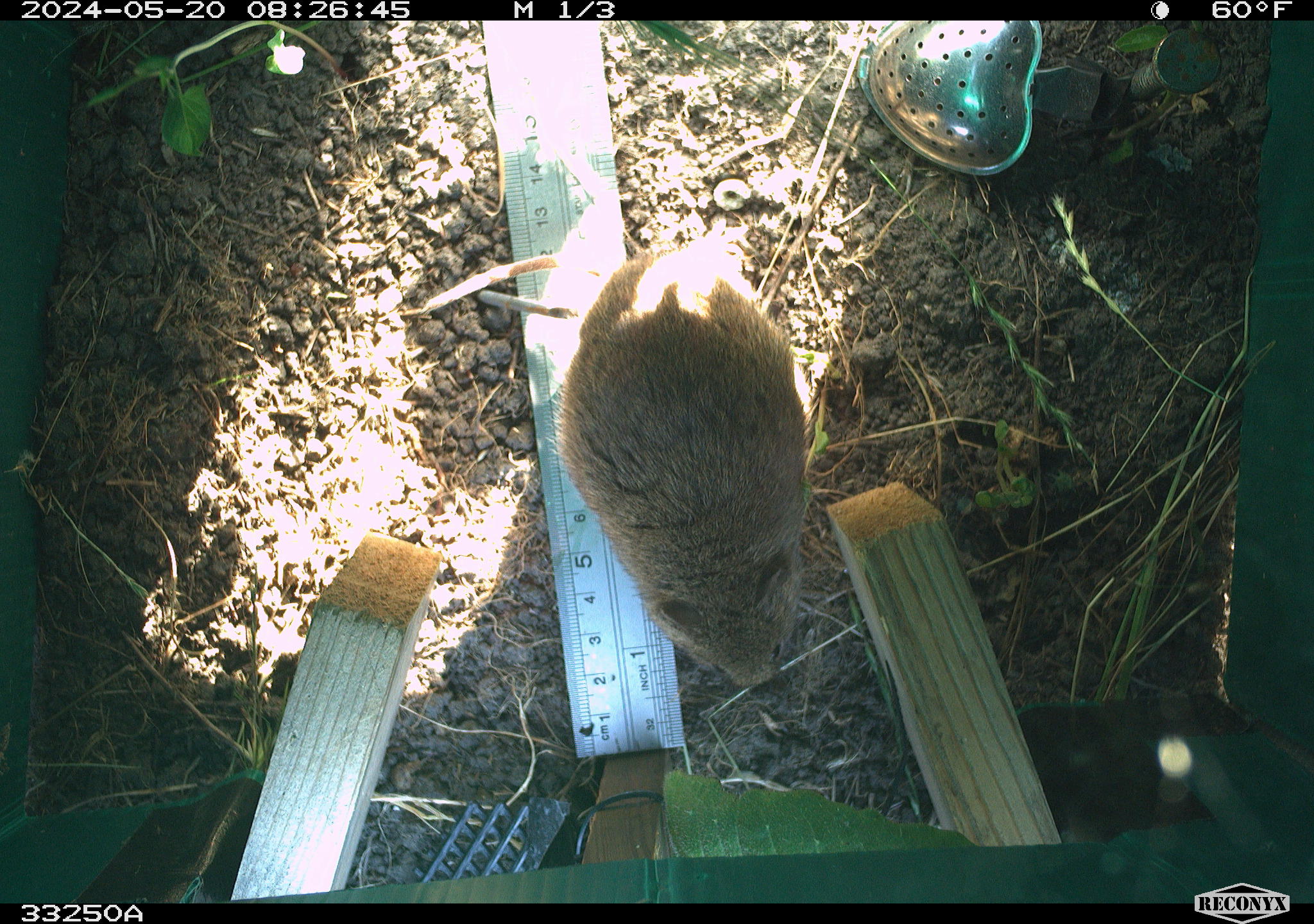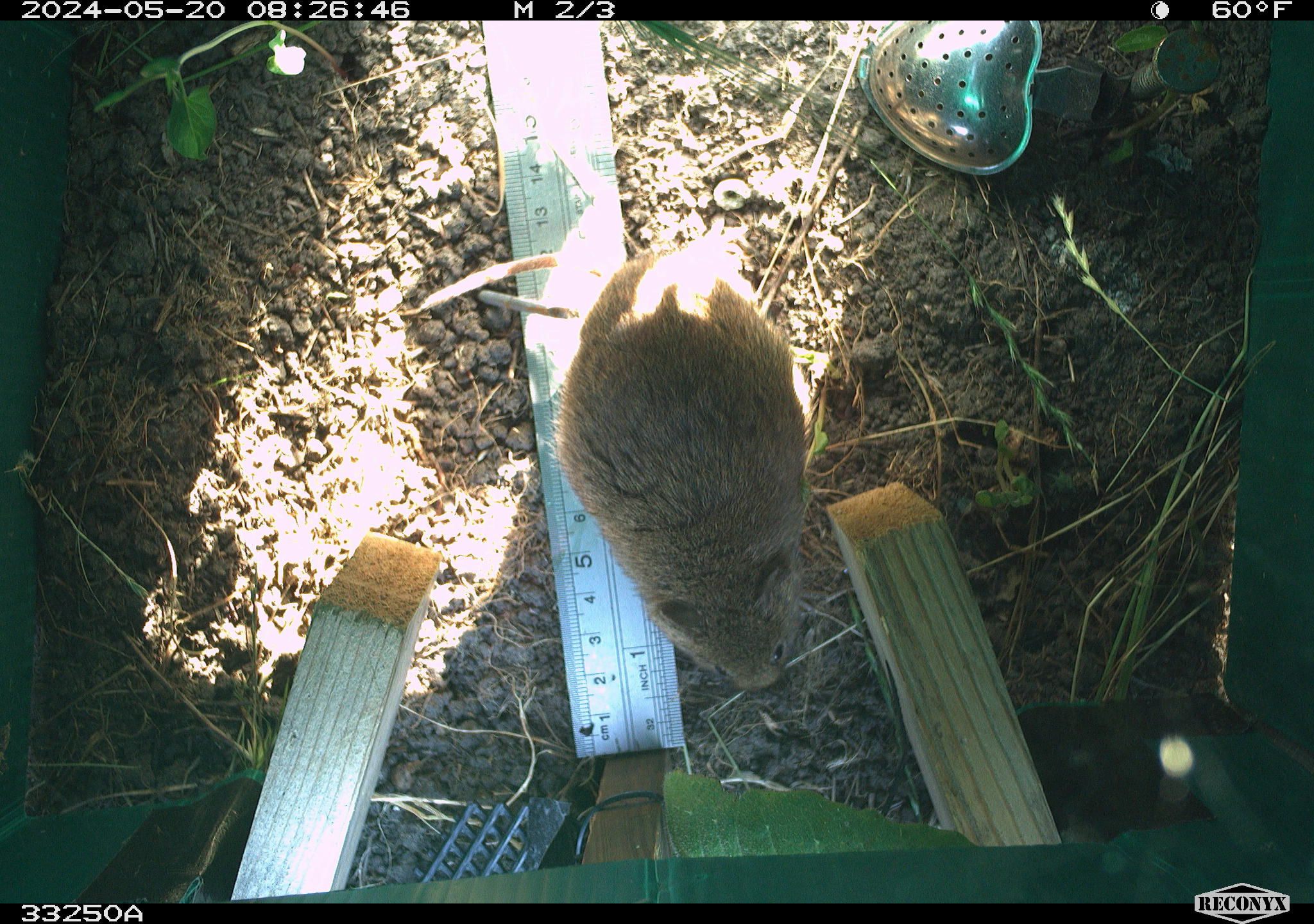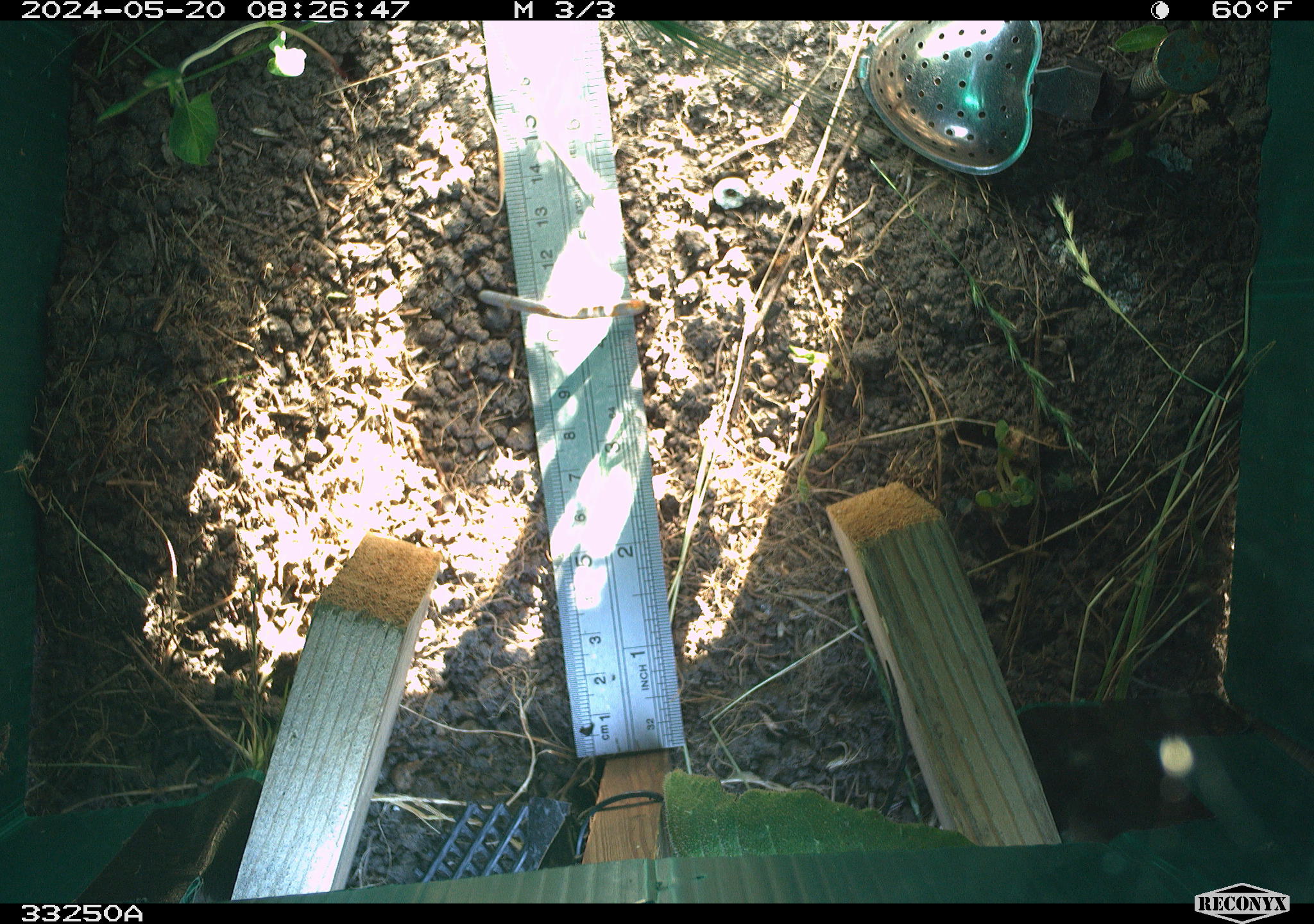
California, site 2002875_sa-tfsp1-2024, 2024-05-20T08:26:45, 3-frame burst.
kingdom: Animalia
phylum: Chordata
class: Mammalia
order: Rodentia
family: Cricetidae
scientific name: Arvicolinae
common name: voles, lemmings, and muskrats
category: arvicolinae subfamily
Arvicolinae subfamily (voles, lemmings, and muskrats) (Arvicolinae).